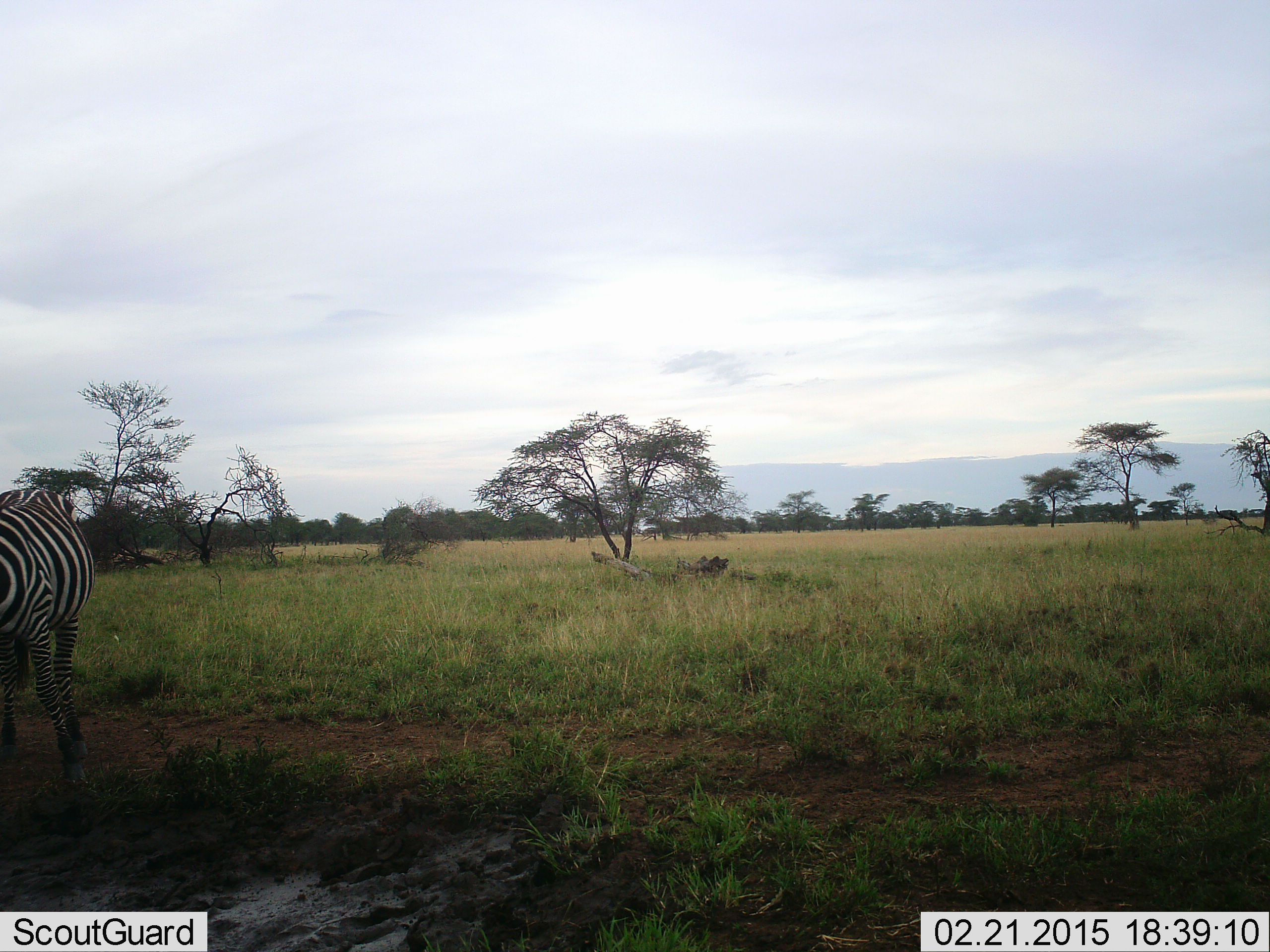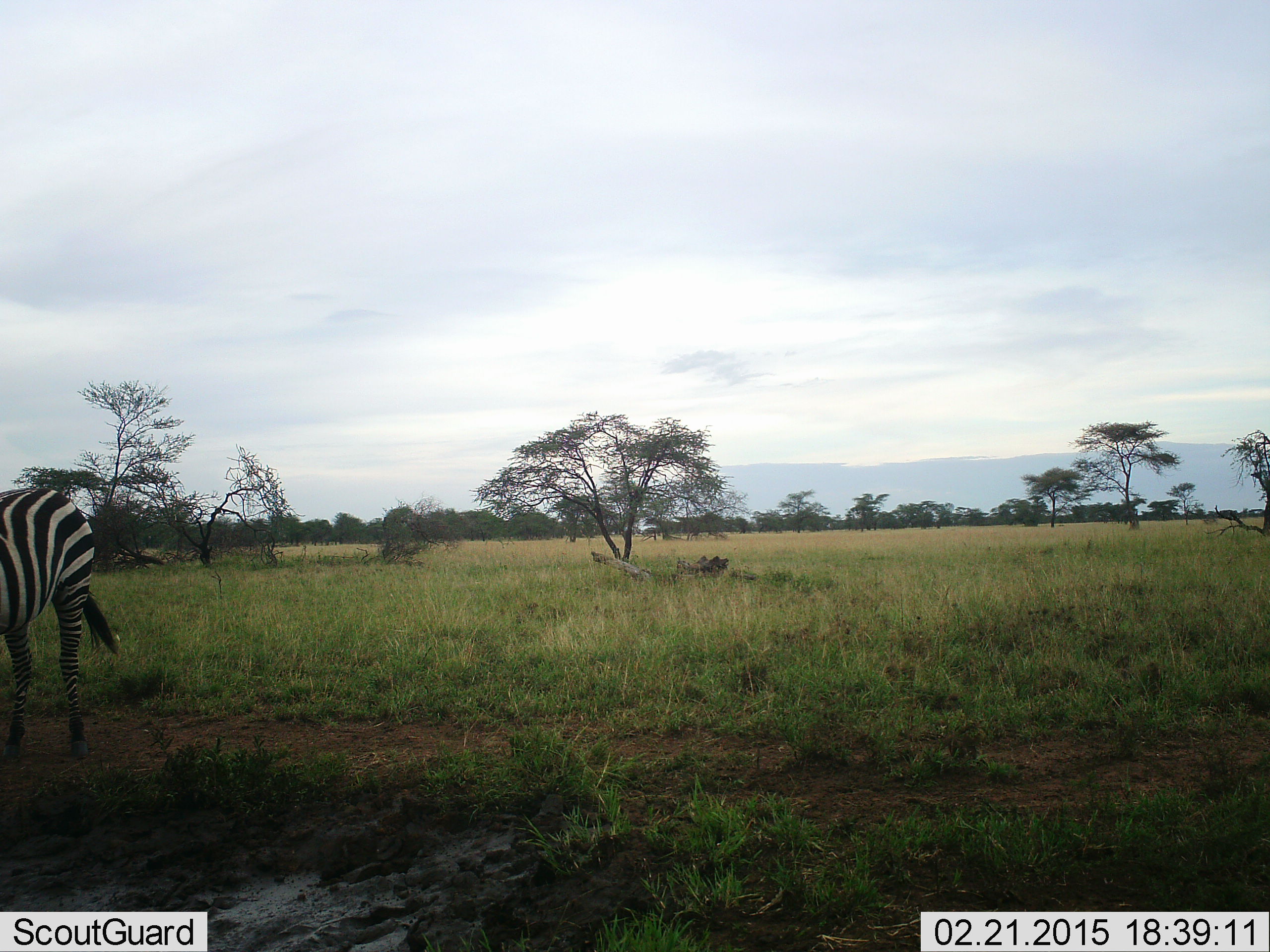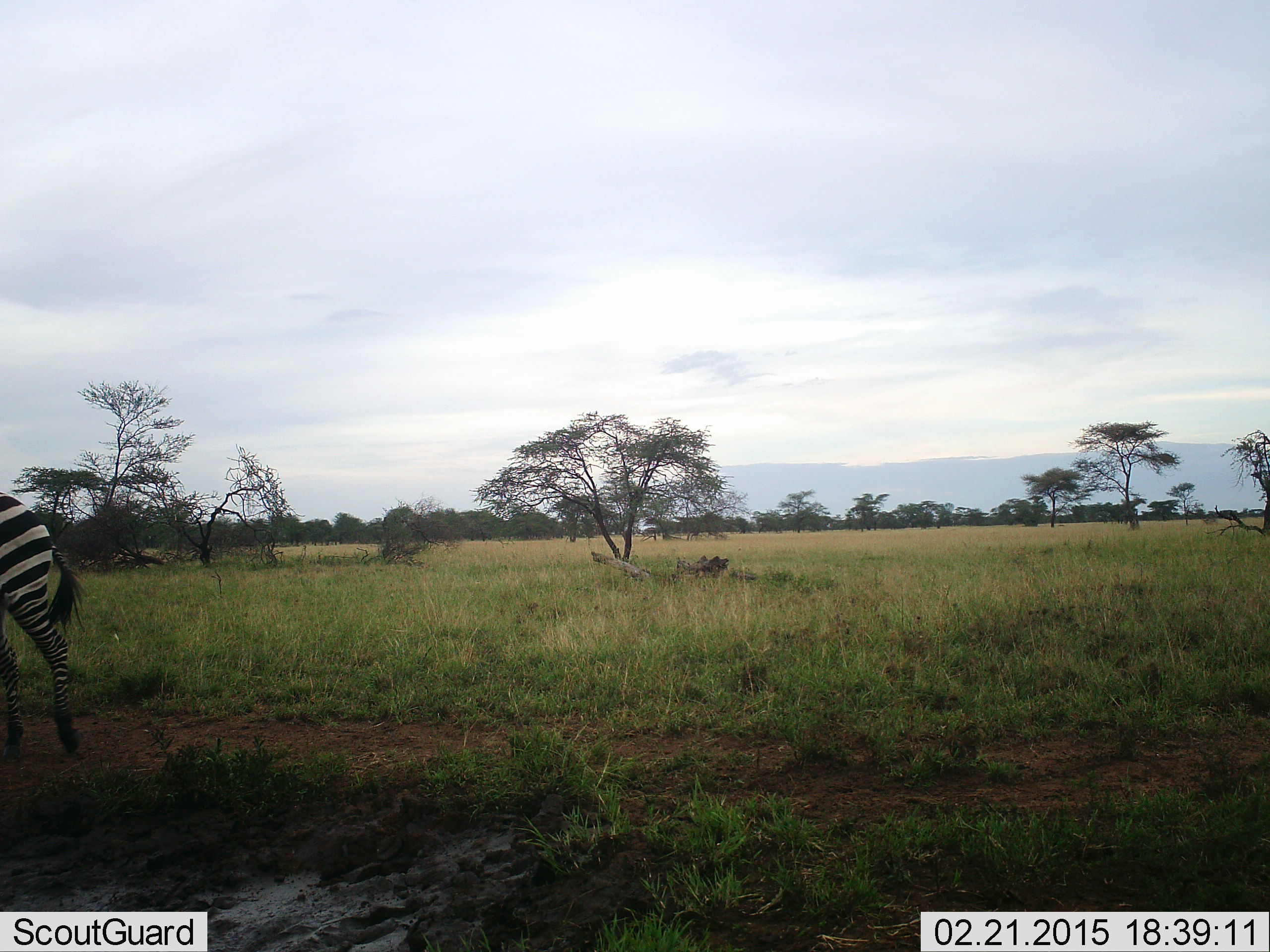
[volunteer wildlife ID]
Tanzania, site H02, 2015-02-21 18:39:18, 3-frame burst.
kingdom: Animalia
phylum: Chordata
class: Mammalia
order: Perissodactyla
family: Equidae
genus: Equus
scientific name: Equus quagga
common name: plains zebra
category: zebra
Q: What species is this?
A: Zebra (plains zebra) (Equus quagga).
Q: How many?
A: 1.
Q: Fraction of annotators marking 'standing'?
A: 18%.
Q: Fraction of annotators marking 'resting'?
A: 9%.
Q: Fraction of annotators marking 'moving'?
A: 73%.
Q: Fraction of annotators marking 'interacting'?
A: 9%.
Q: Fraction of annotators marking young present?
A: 0%.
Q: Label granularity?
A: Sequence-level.